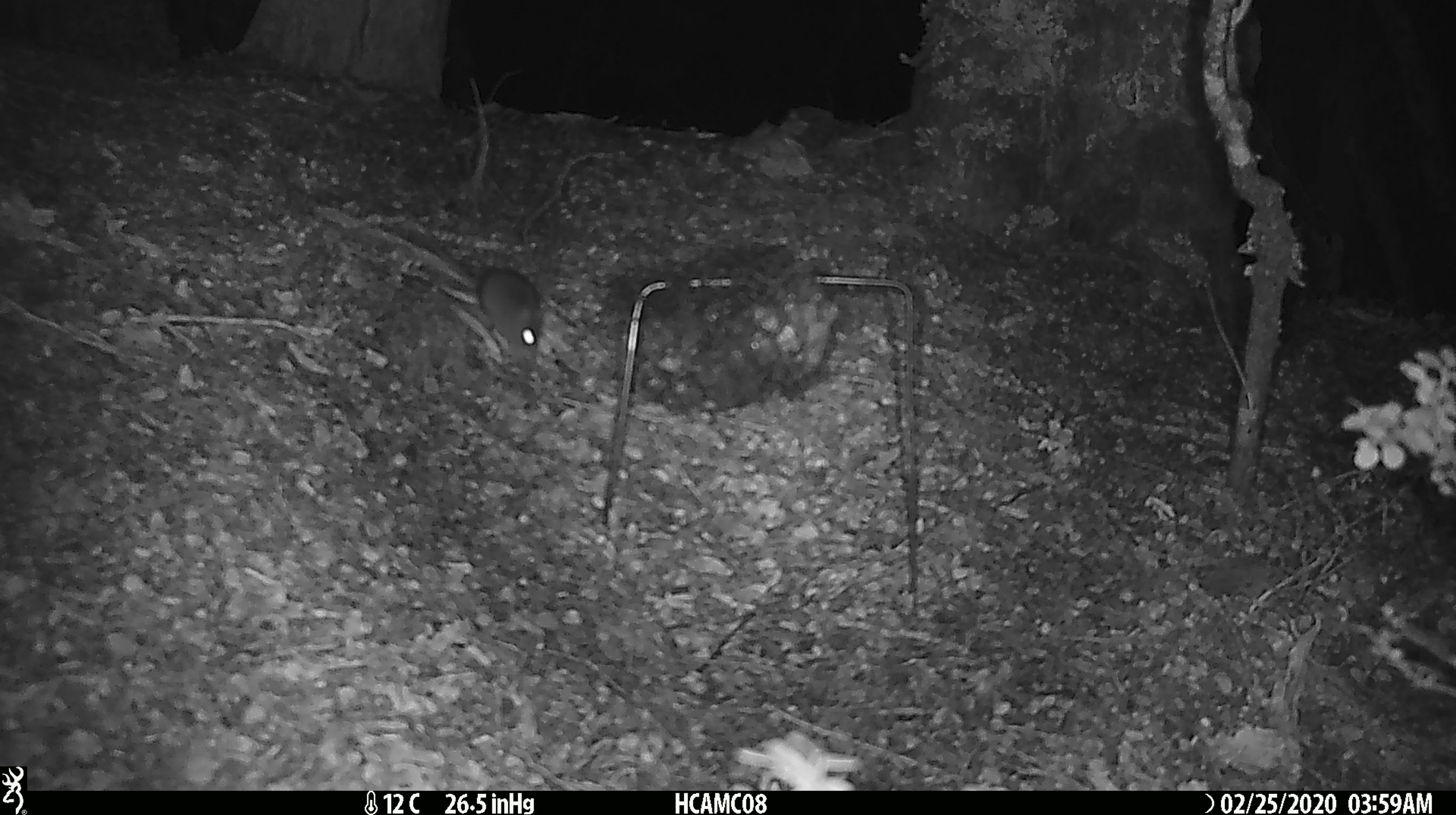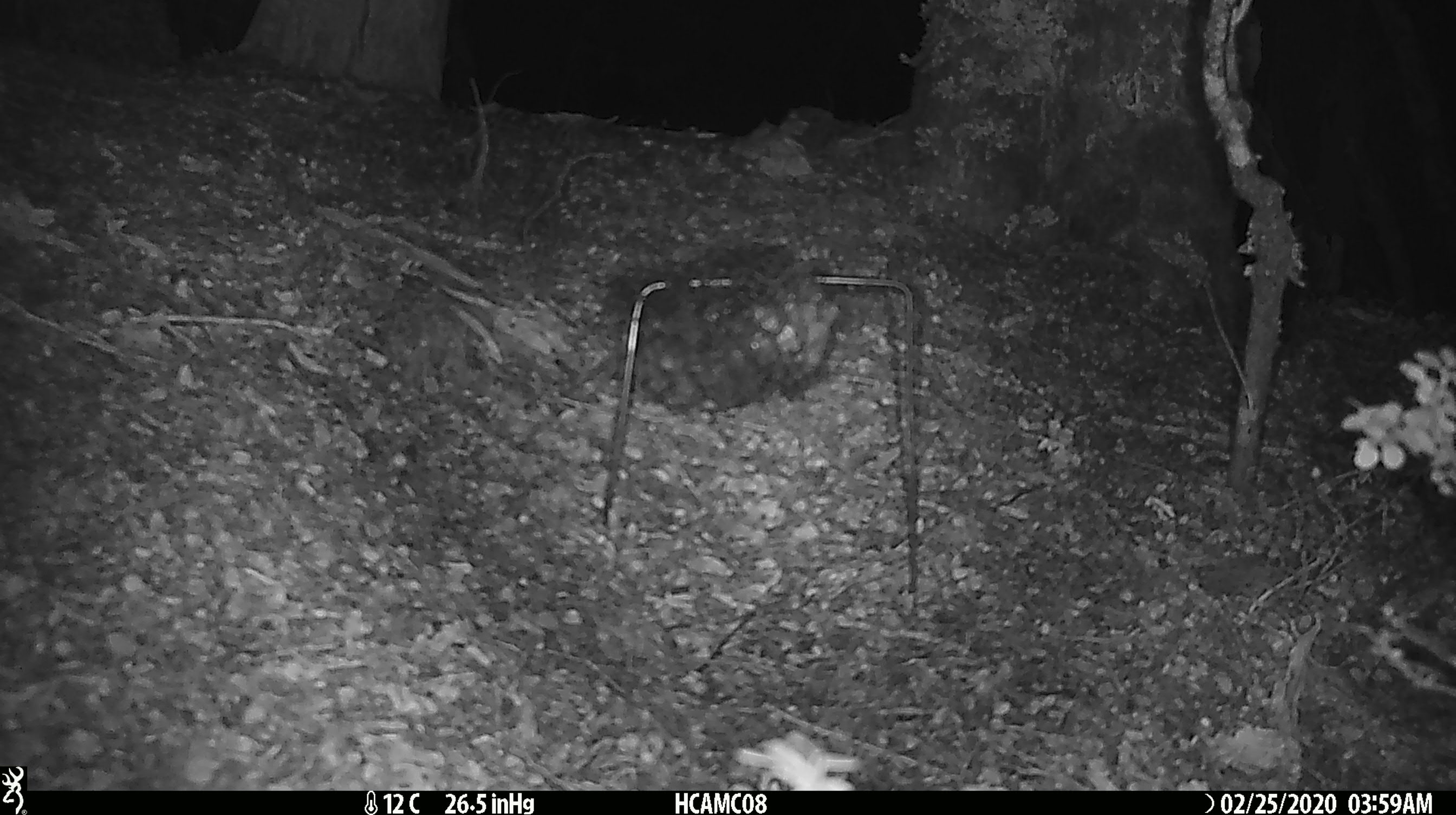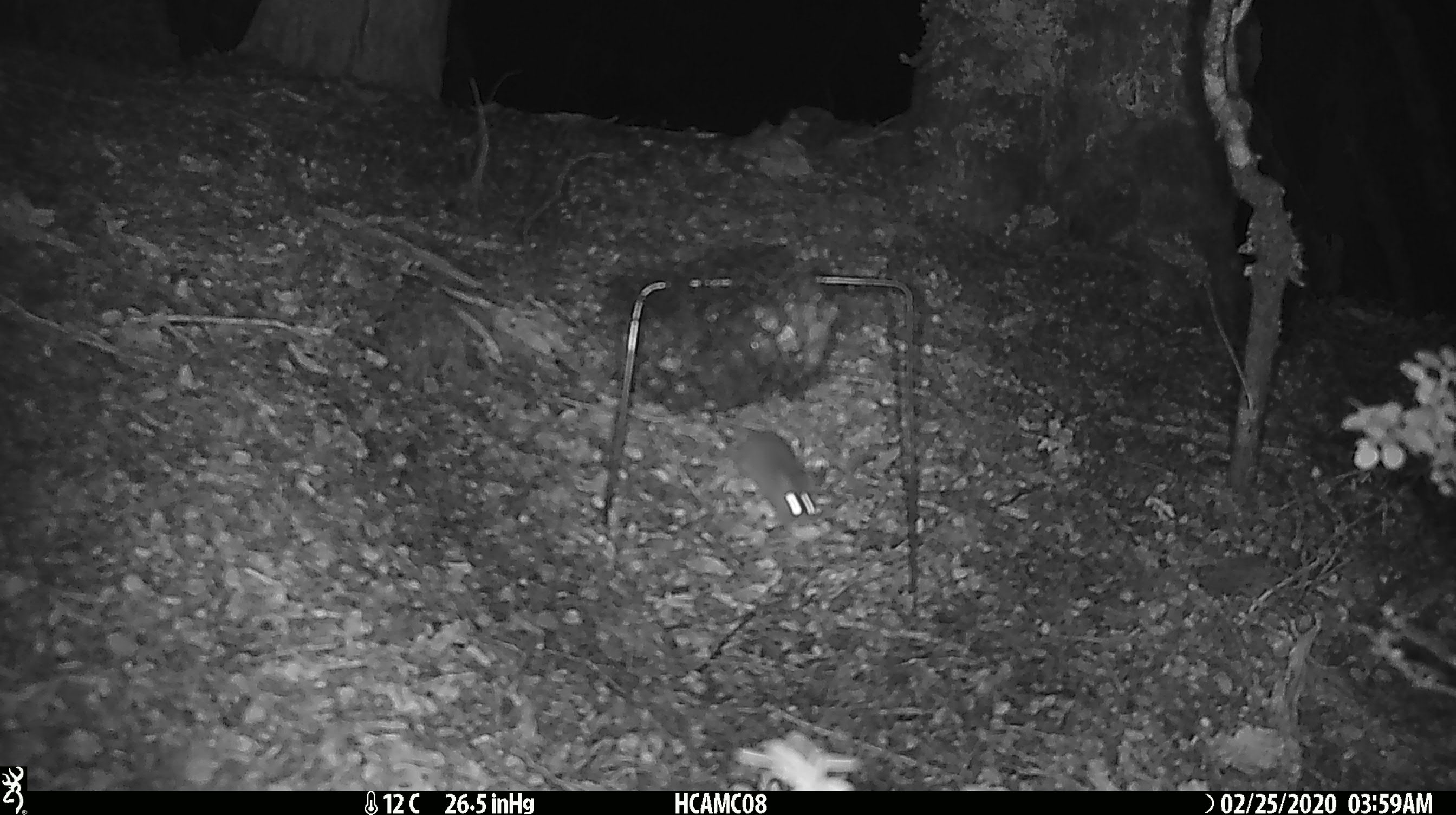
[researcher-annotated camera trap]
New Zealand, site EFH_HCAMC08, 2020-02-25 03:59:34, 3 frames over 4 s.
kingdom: Animalia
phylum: Chordata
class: Mammalia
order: Rodentia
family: Muridae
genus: Mus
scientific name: Mus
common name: mouse